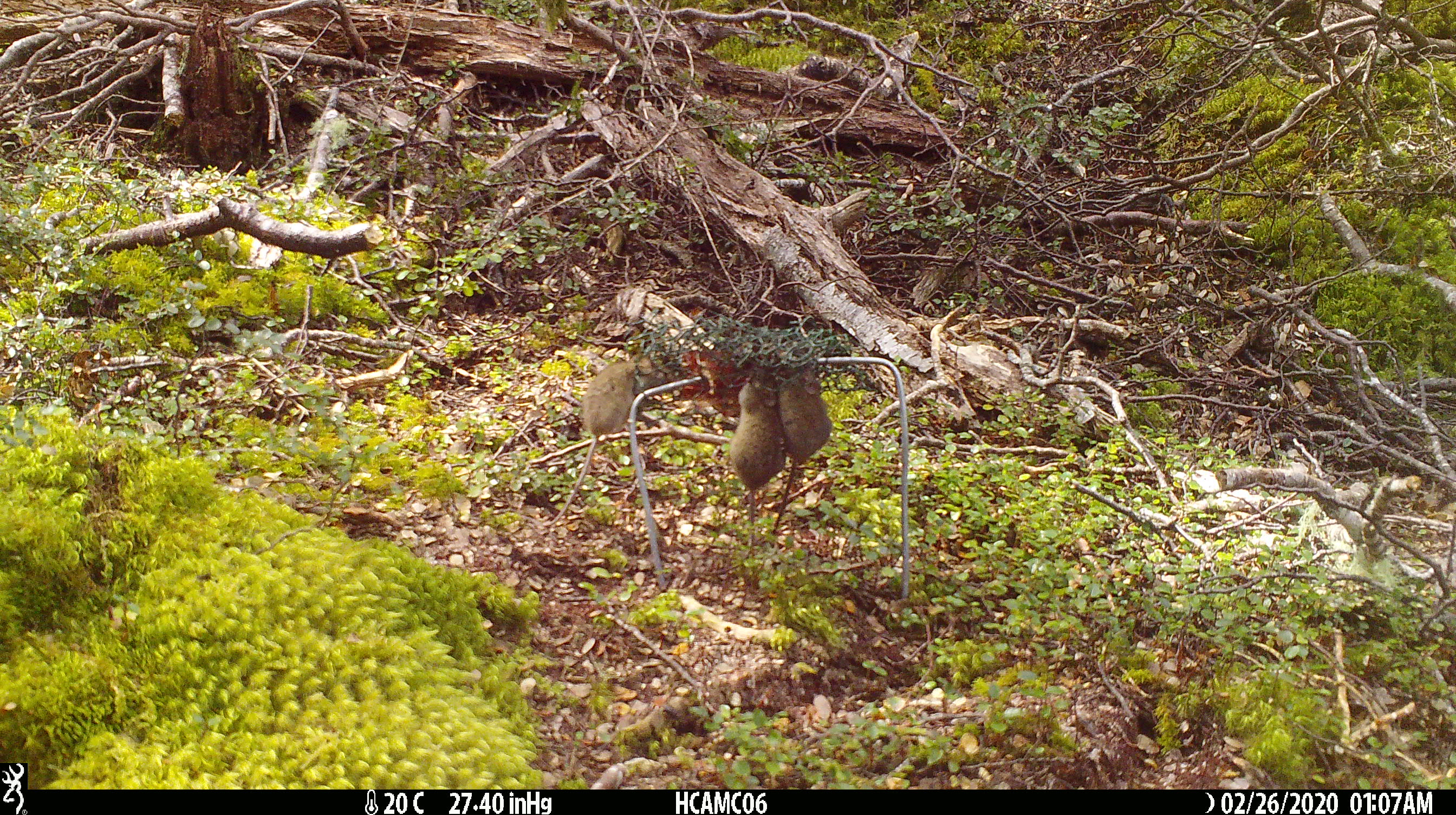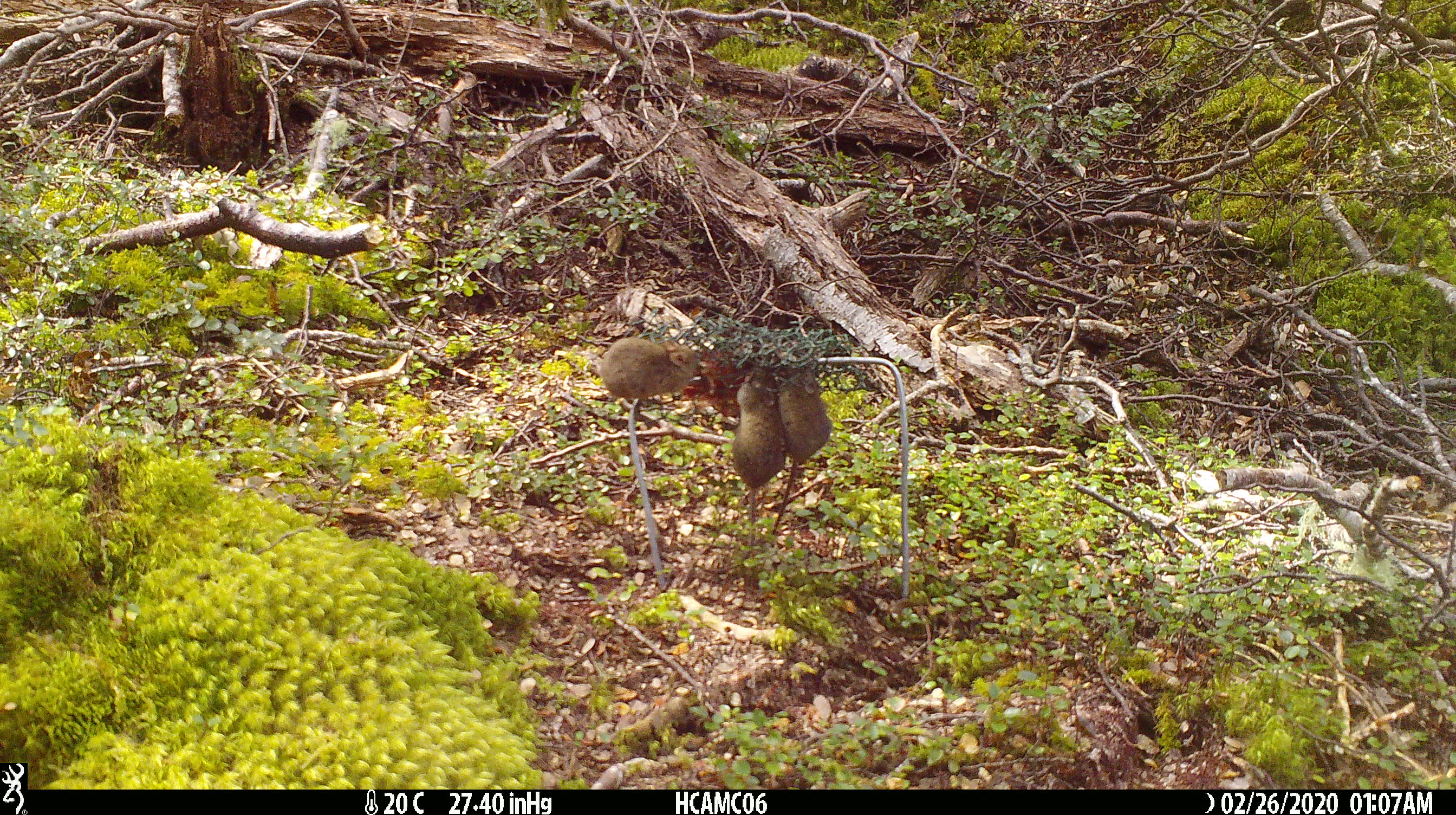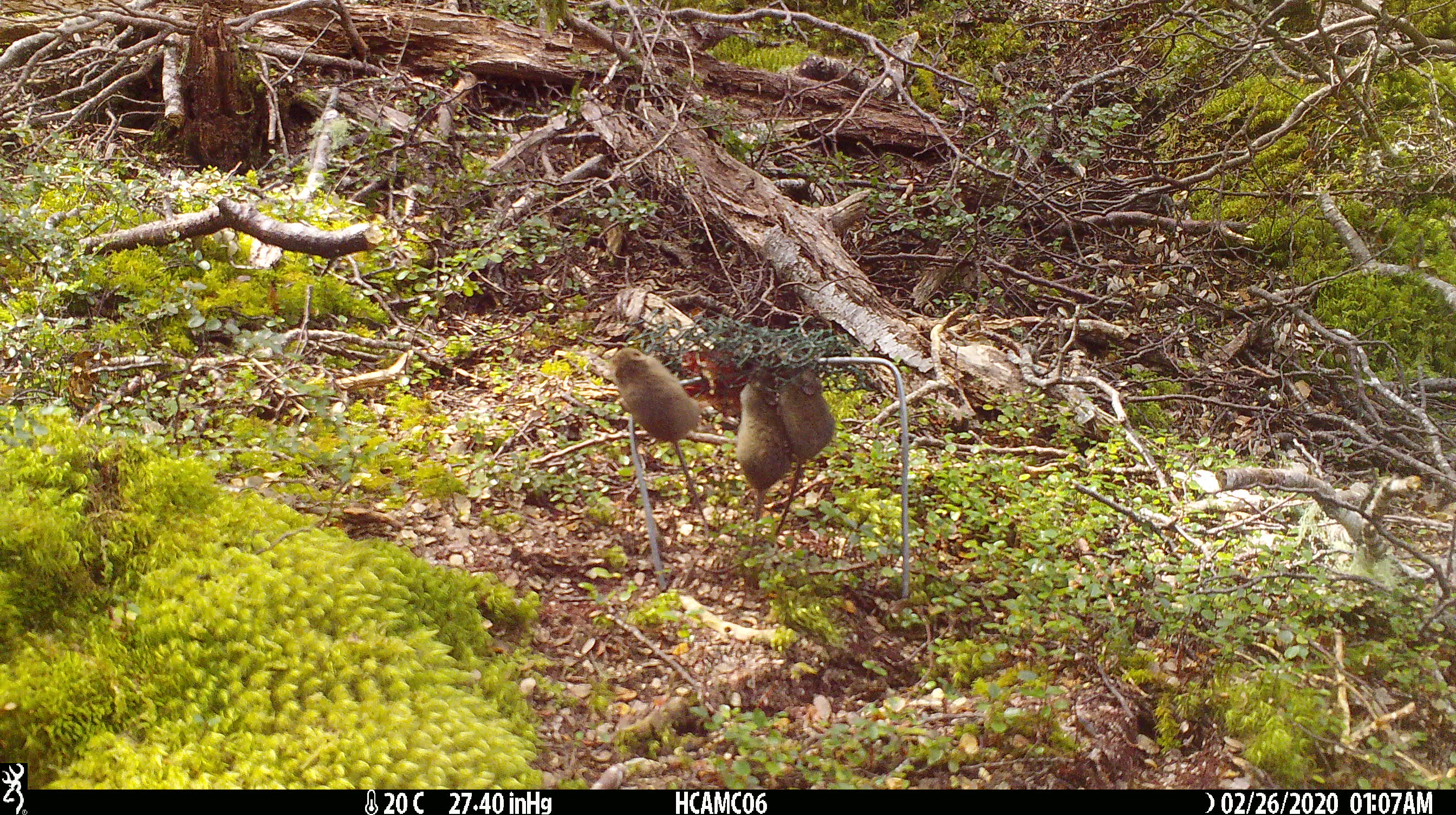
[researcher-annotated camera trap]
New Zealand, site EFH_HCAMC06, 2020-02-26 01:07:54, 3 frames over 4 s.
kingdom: Animalia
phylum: Chordata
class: Mammalia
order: Rodentia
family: Muridae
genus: Mus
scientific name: Mus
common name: mouse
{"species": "mouse (Mus)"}